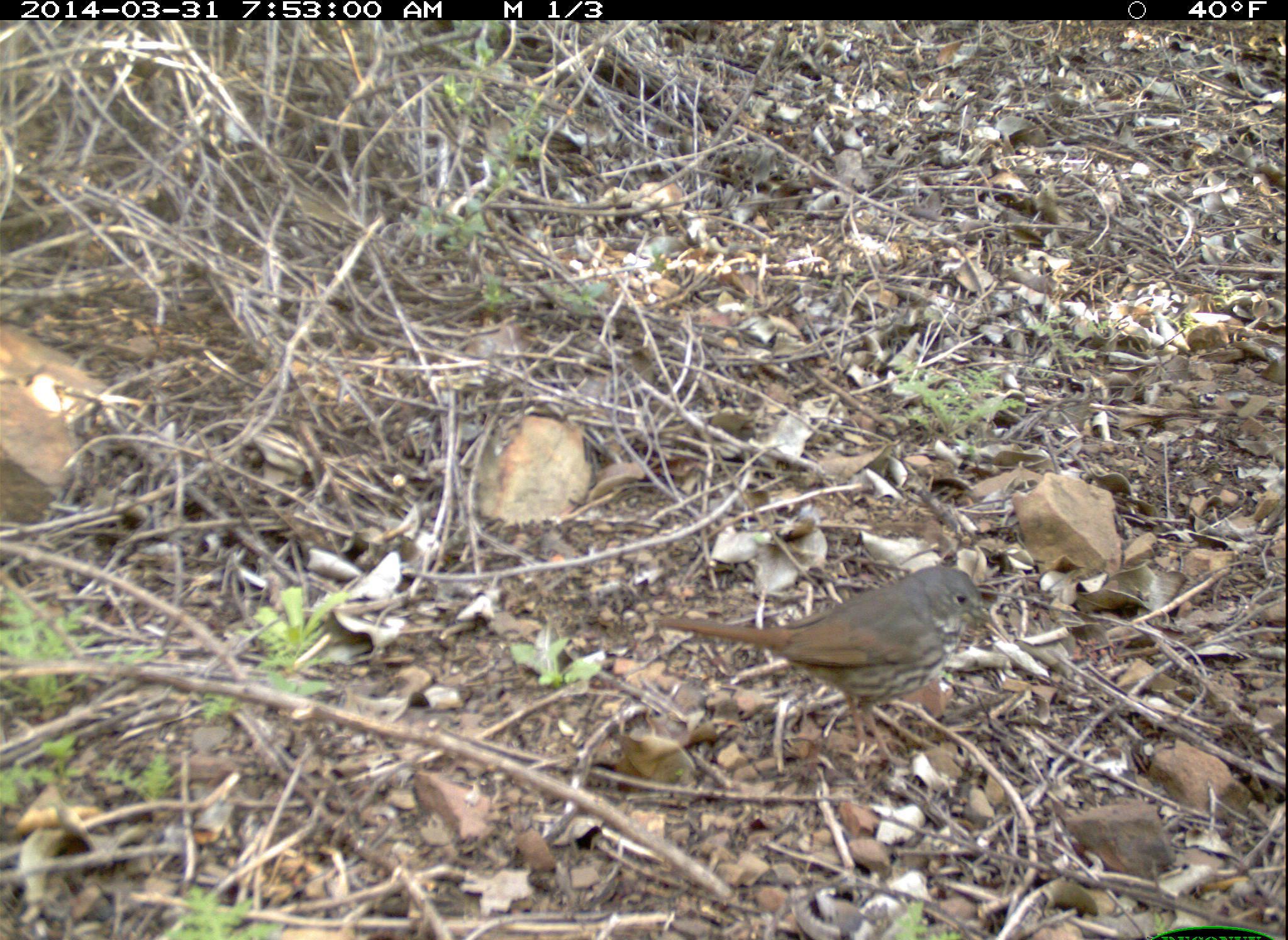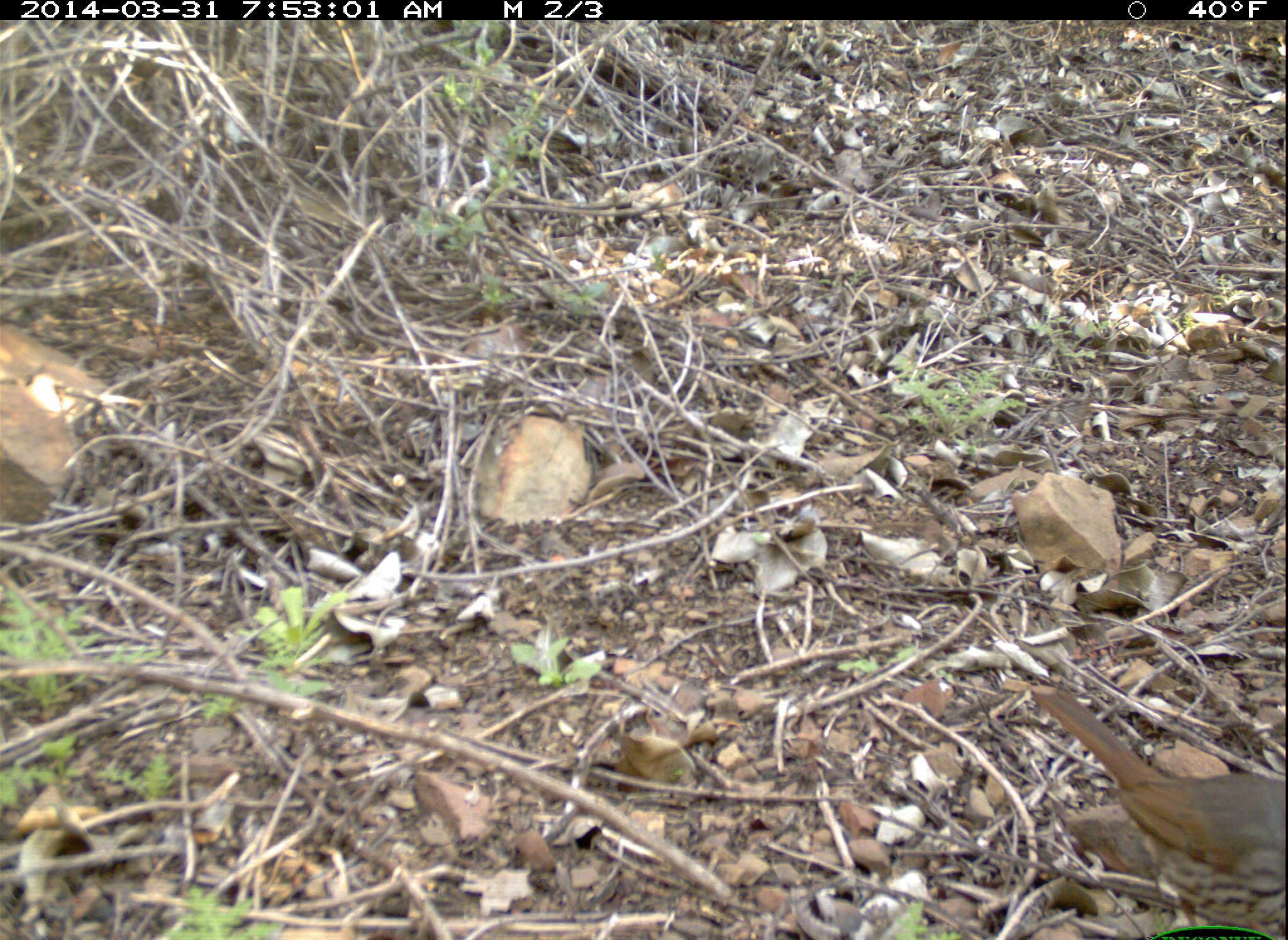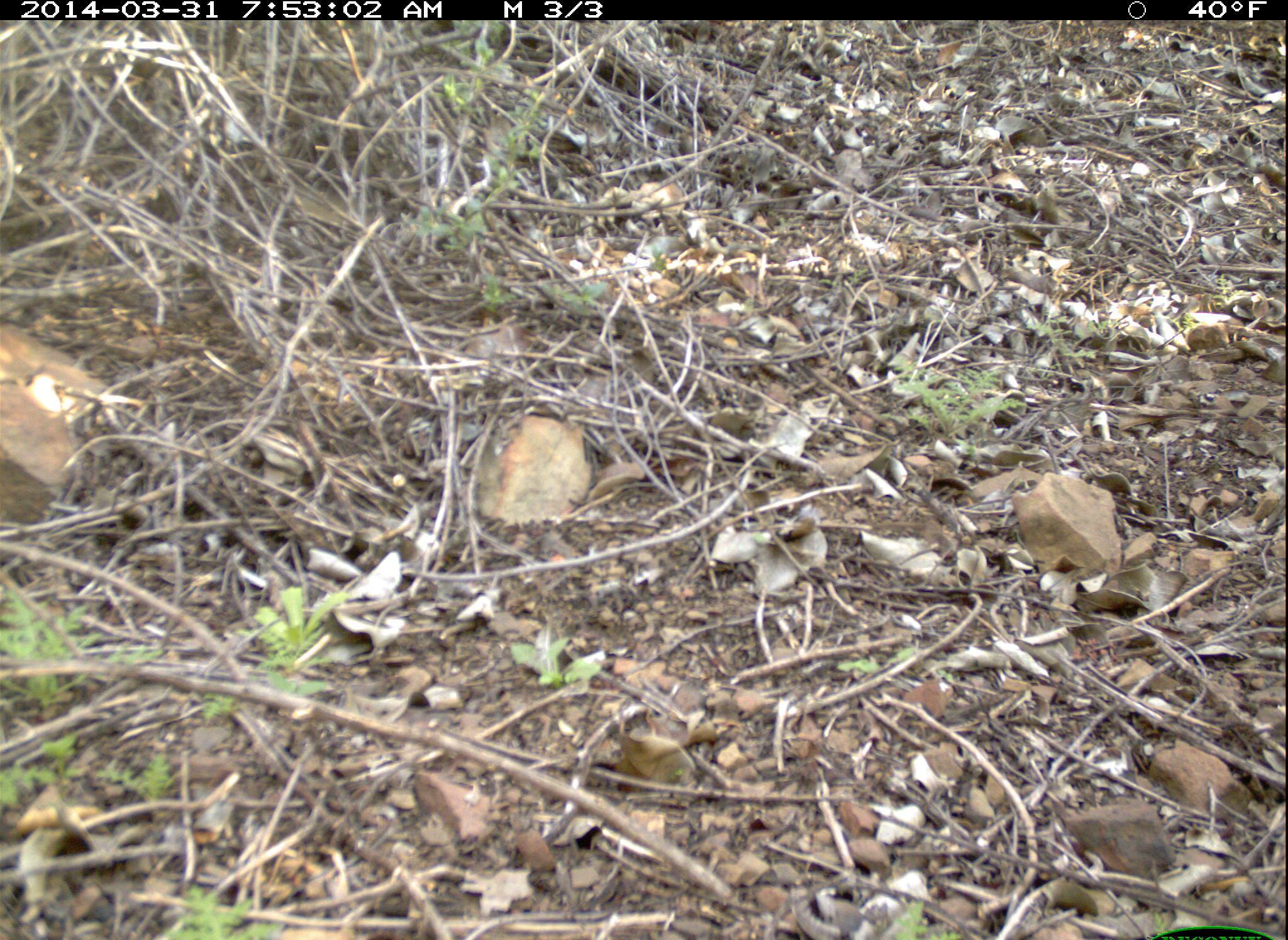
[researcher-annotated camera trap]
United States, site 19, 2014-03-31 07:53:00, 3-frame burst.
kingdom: Animalia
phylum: Chordata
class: Aves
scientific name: Aves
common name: bird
Bird (Aves).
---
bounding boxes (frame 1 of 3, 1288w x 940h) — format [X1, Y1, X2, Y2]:
bird: [656, 566, 994, 771]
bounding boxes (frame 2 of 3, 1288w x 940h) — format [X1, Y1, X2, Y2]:
bird: [1024, 672, 1288, 940]